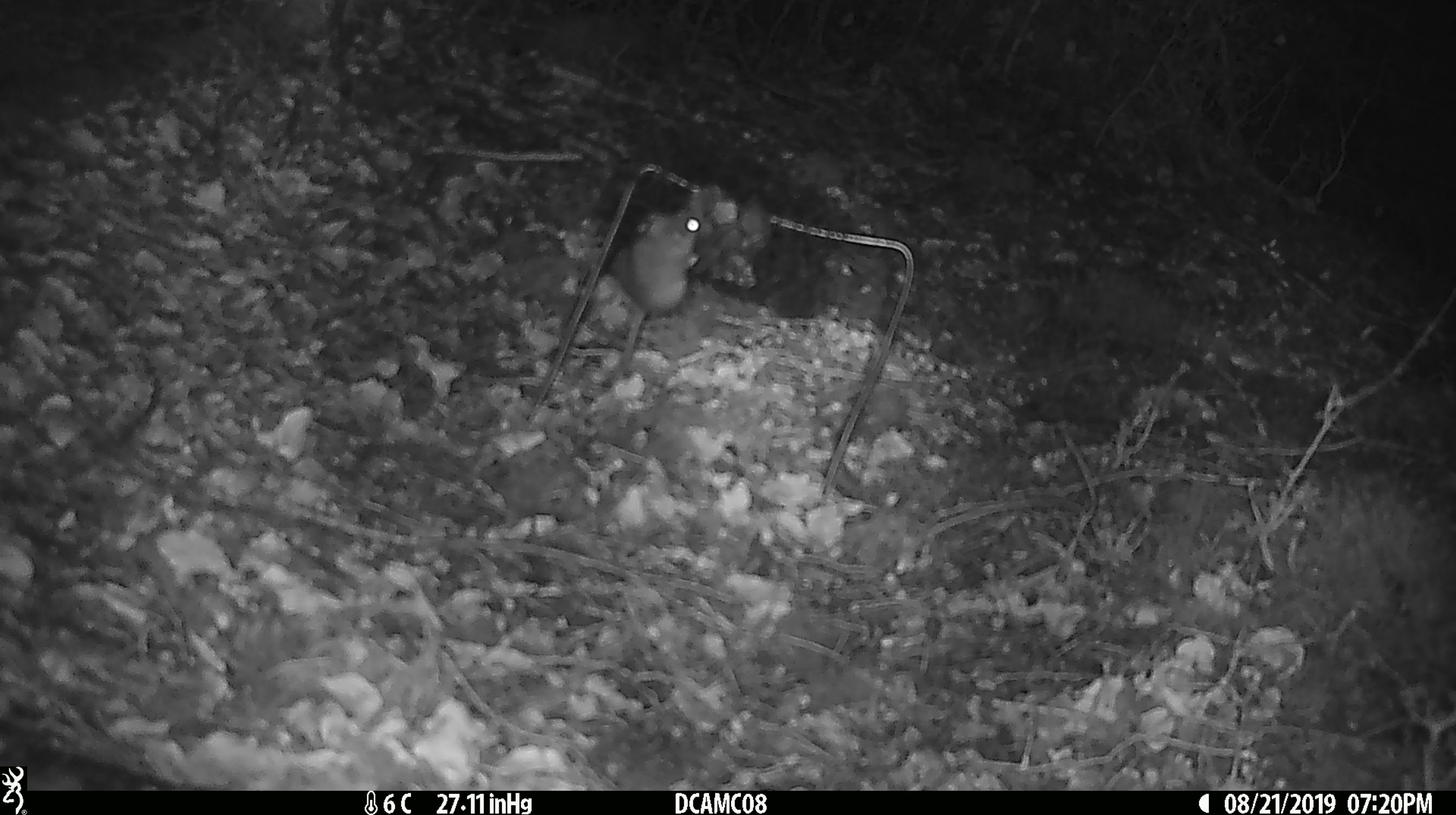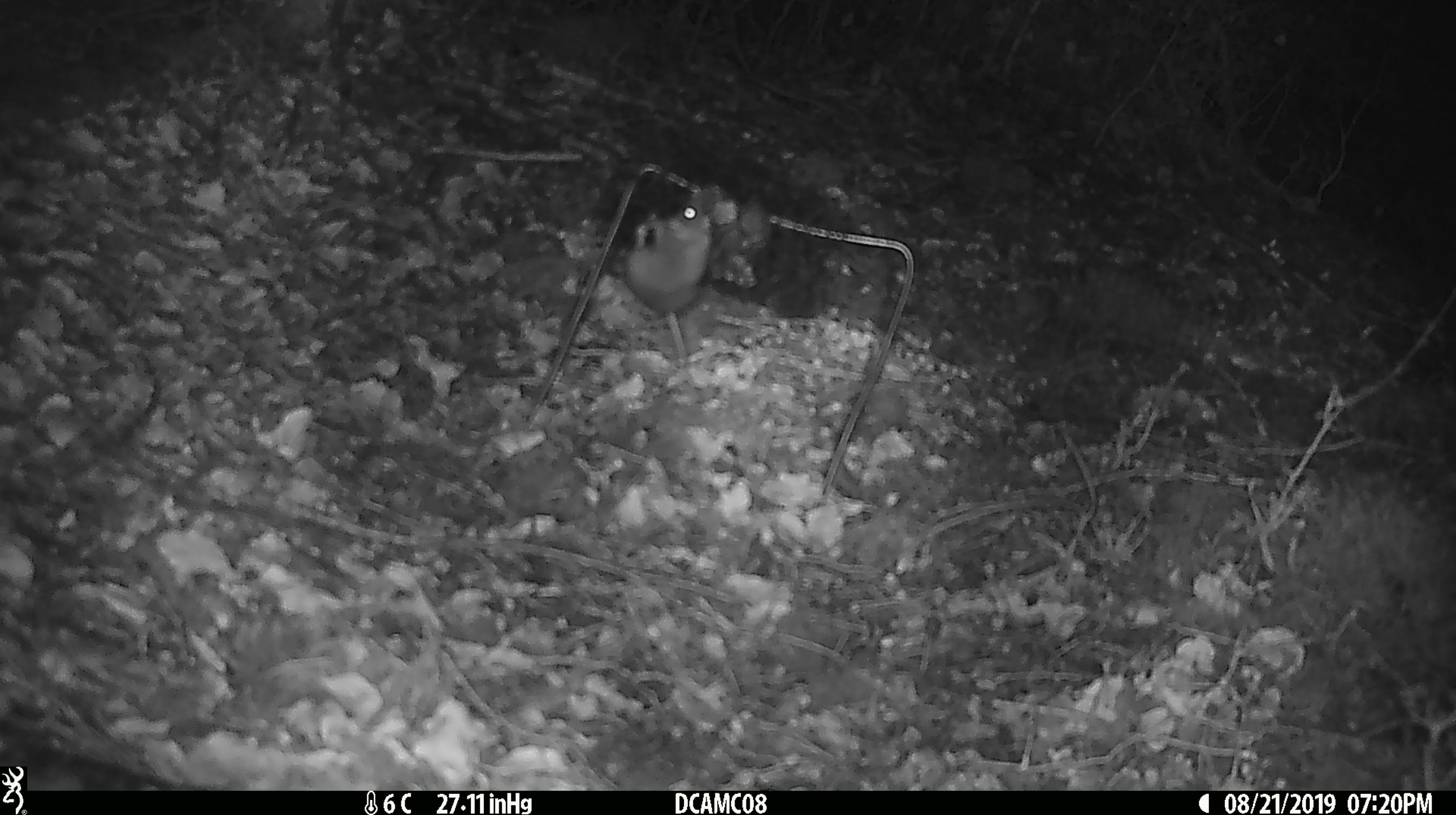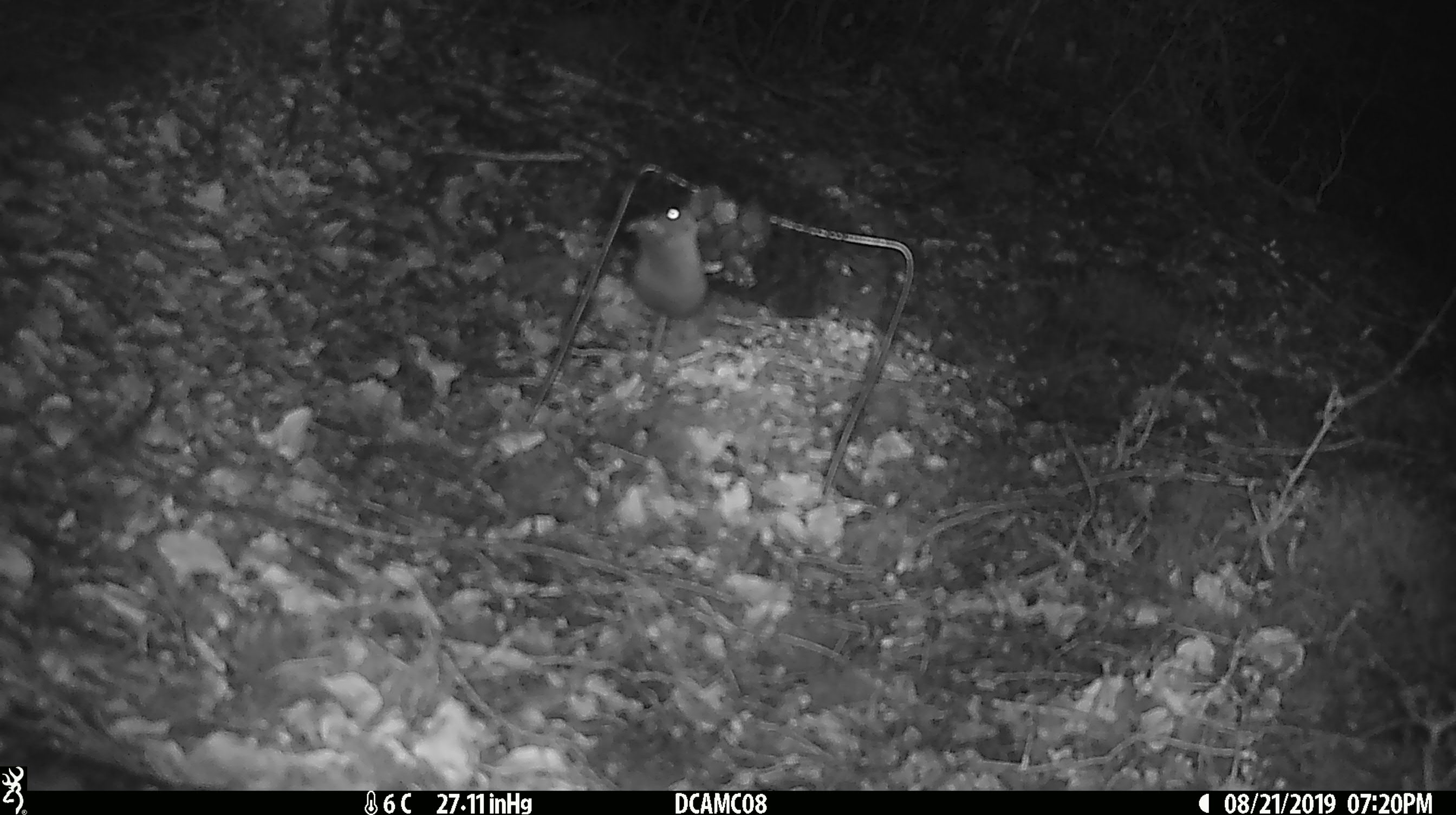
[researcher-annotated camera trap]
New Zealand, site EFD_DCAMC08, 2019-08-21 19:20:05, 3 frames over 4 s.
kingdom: Animalia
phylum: Chordata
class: Mammalia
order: Rodentia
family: Muridae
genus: Mus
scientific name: Mus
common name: mouse